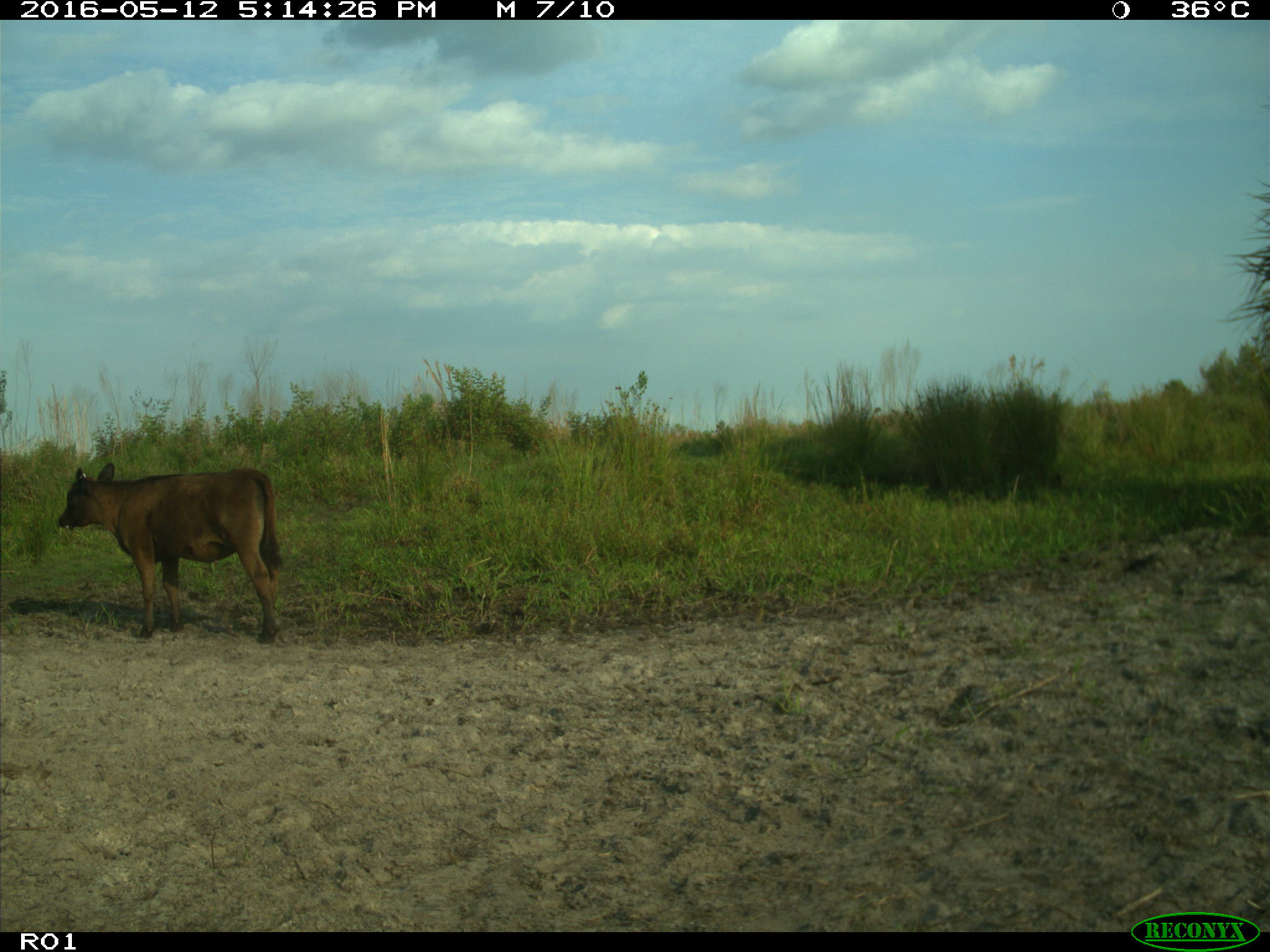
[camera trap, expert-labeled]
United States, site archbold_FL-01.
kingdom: Animalia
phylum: Chordata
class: Mammalia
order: Artiodactyla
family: Bovidae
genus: Bos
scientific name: Bos taurus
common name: domestic cow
Bos taurus (domestic cow).